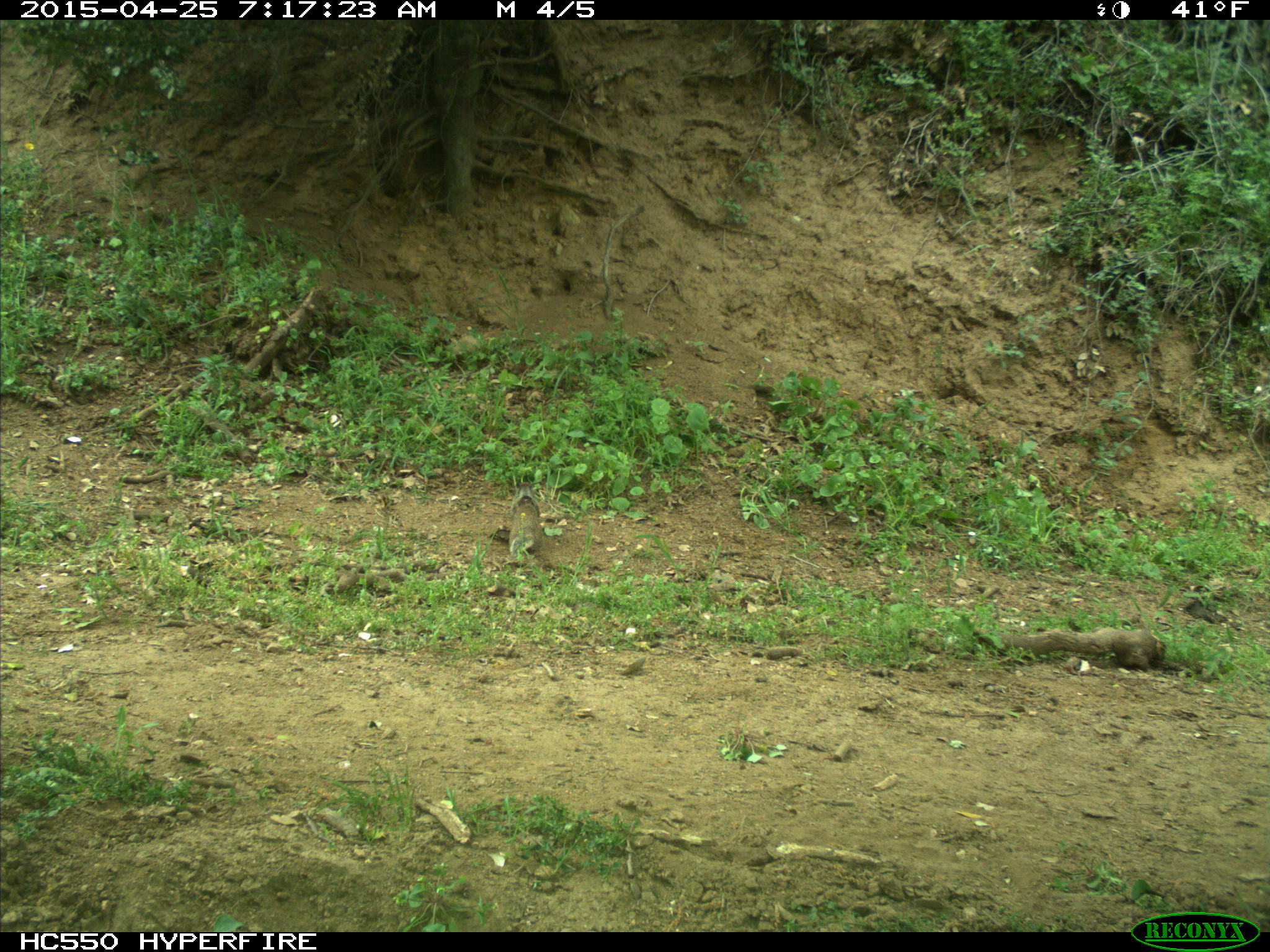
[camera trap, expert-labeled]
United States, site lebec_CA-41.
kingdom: Animalia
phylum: Chordata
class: Mammalia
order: Rodentia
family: Sciuridae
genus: Otospermophilus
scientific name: Otospermophilus beecheyi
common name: california ground squirrel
Otospermophilus beecheyi (california ground squirrel).